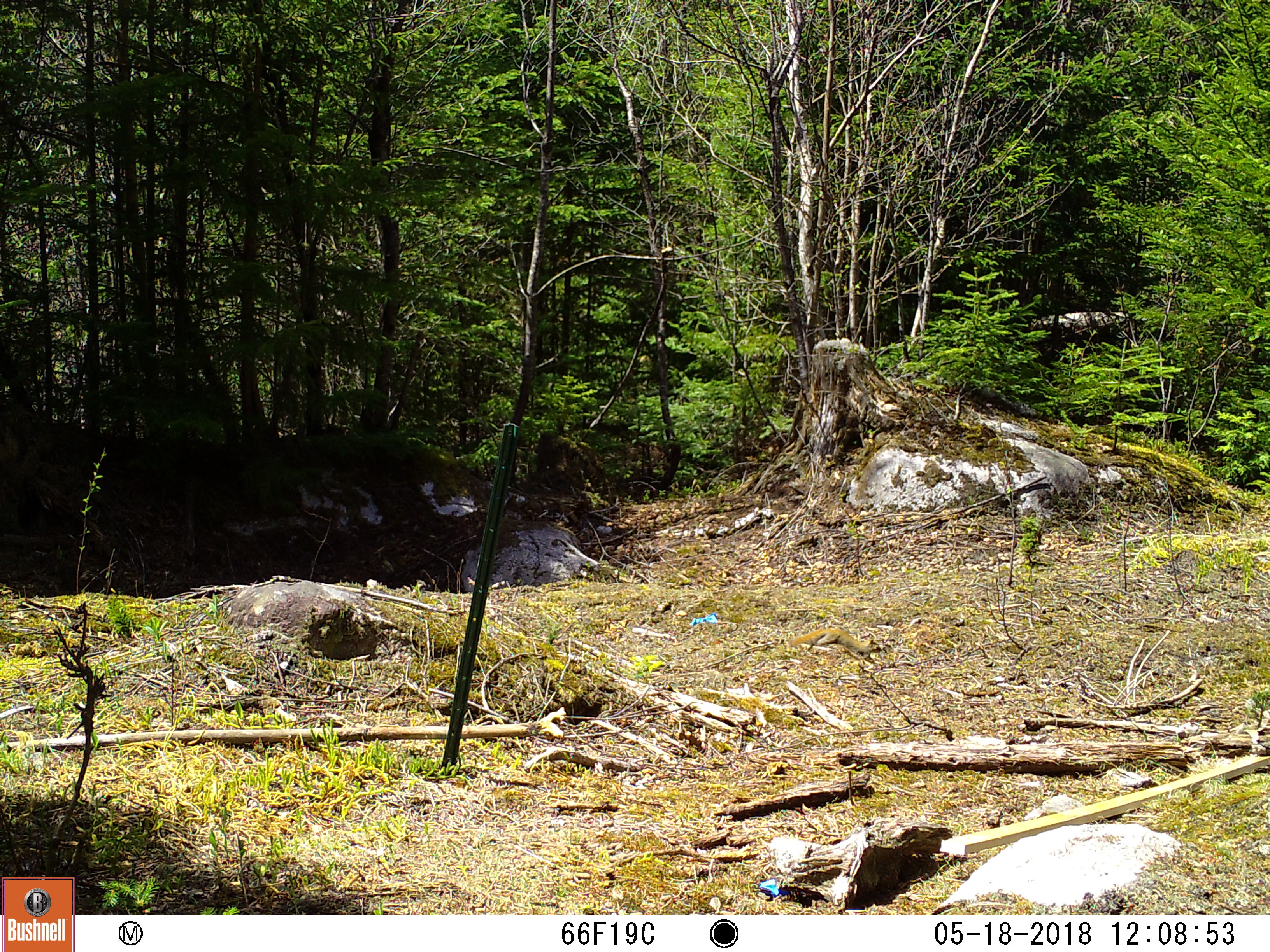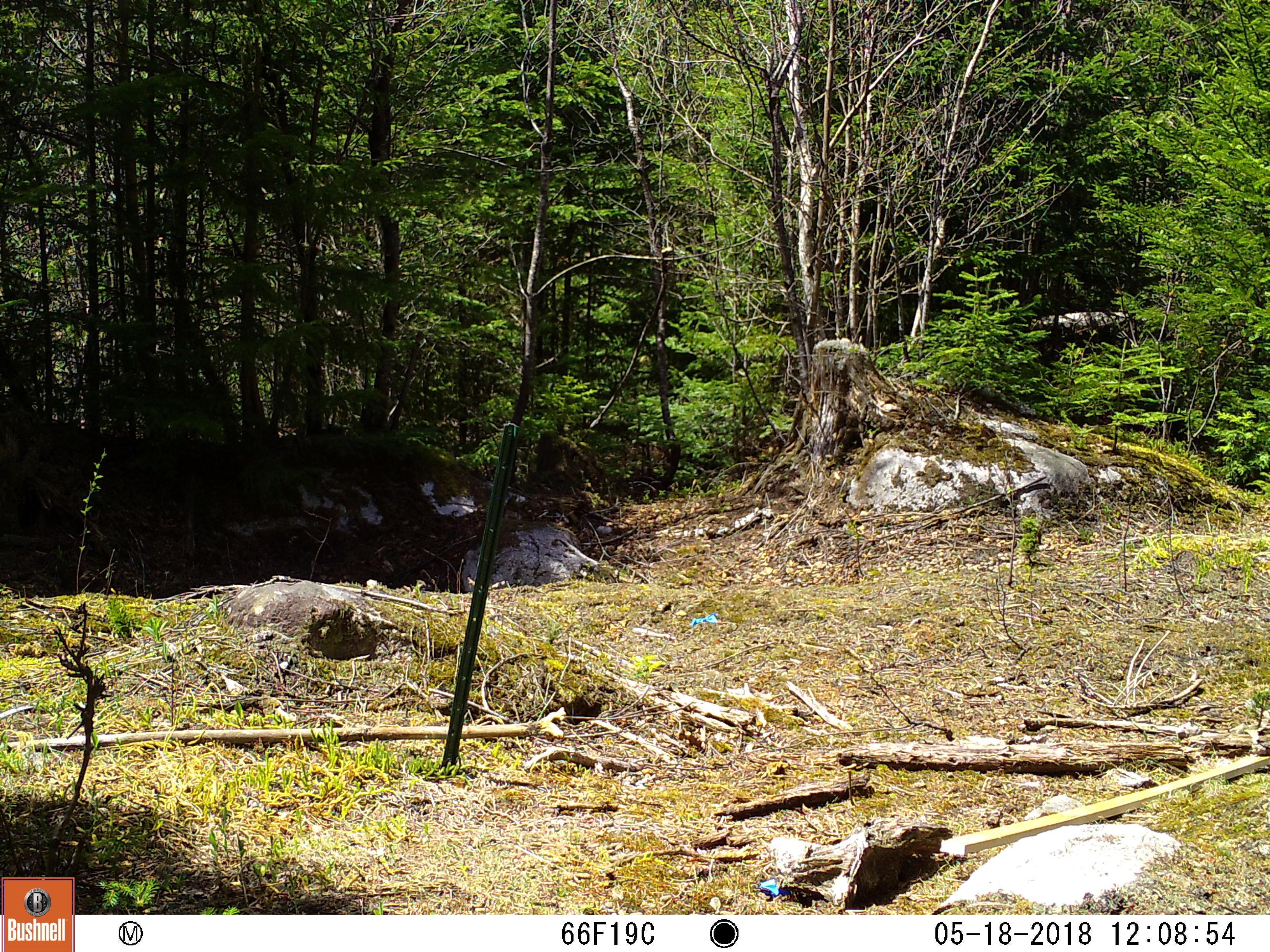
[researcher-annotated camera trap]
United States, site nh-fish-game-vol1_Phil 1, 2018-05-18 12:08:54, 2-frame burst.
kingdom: Animalia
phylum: Chordata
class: Mammalia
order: Rodentia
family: Sciuridae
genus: Tamiasciurus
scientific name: Tamiasciurus hudsonicus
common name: red squirrel